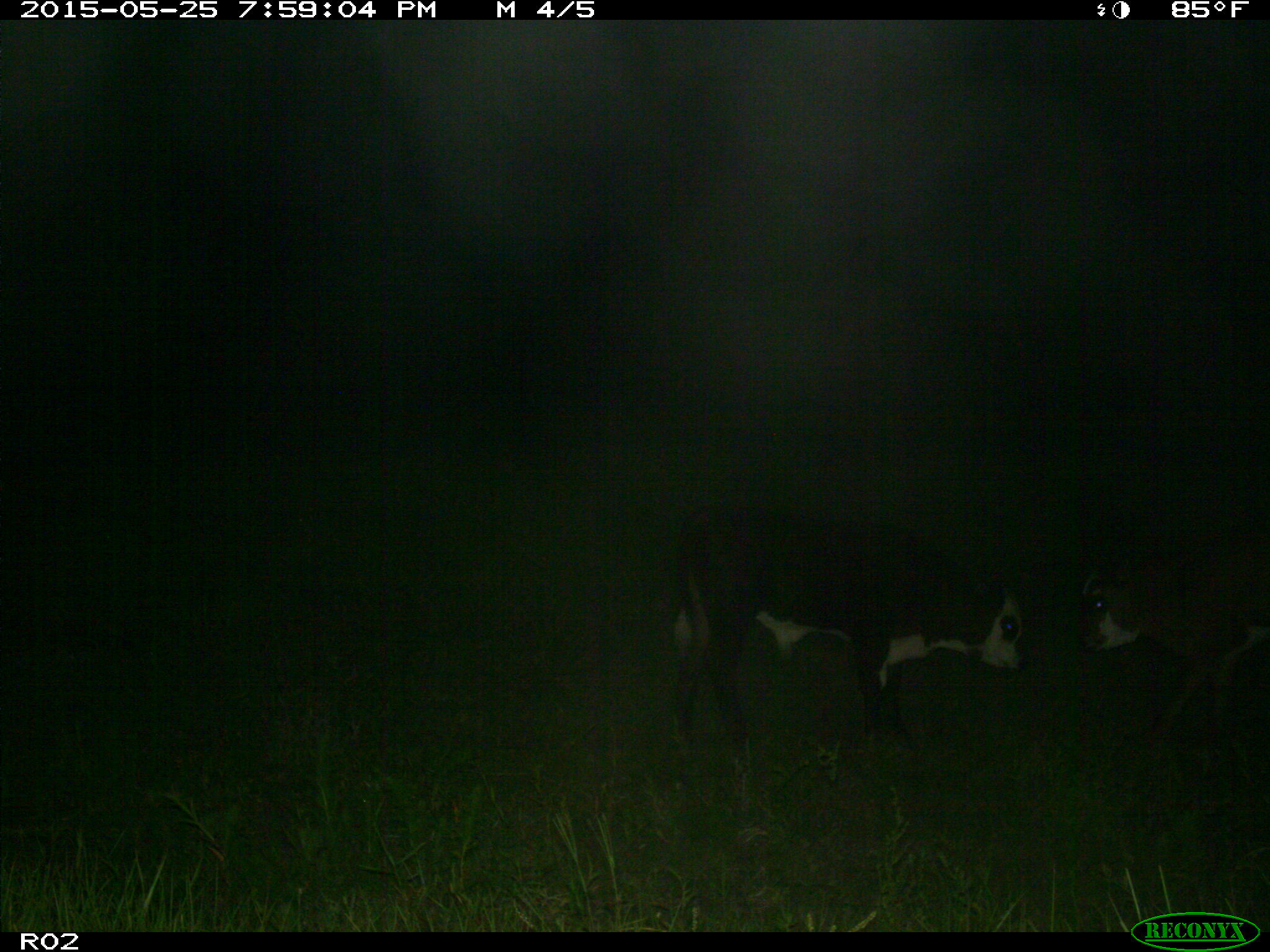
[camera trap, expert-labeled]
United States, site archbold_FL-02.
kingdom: Animalia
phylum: Chordata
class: Mammalia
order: Artiodactyla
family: Bovidae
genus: Bos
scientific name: Bos taurus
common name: domestic cow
Bos taurus (domestic cow).